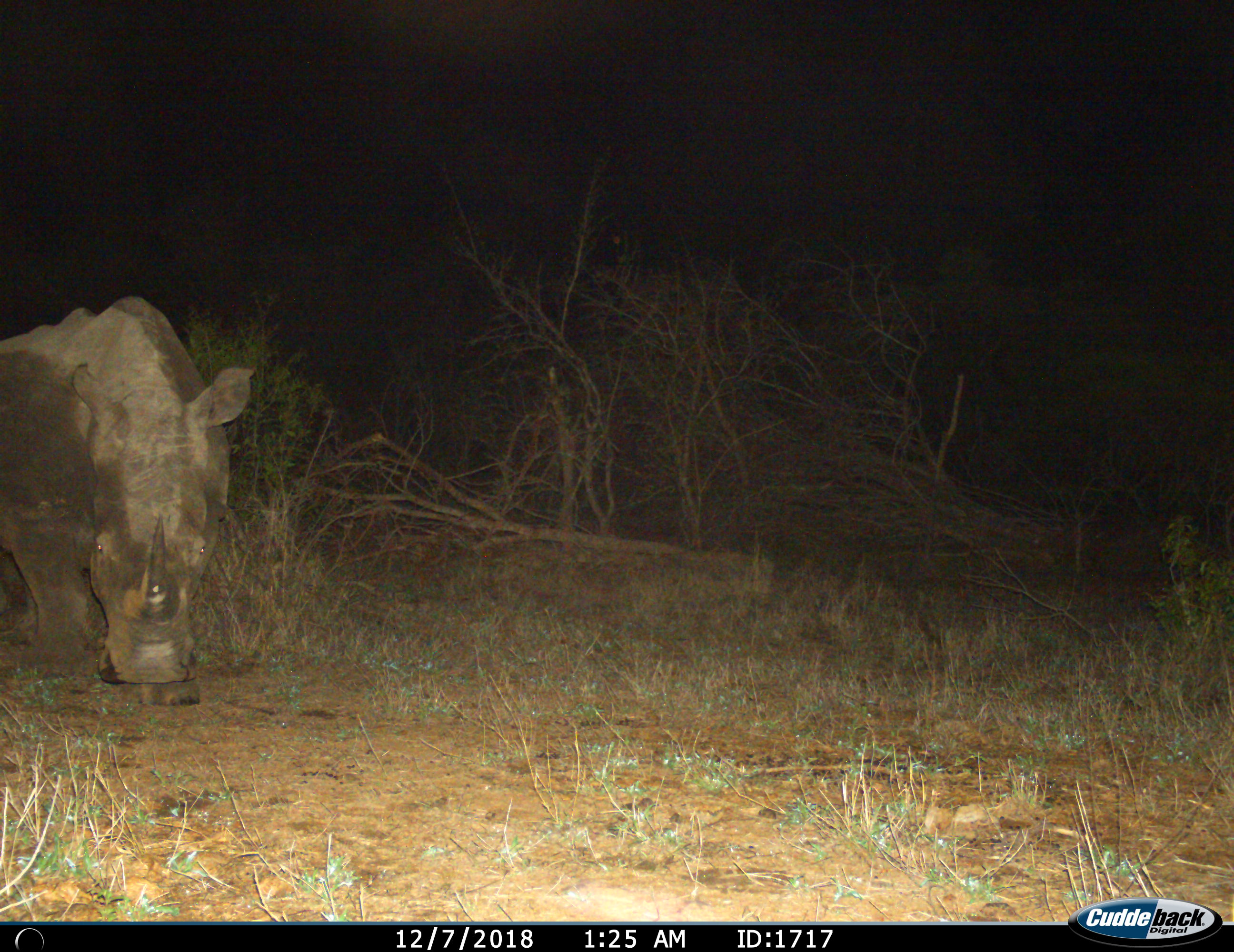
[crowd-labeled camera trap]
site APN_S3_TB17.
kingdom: Animalia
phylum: Chordata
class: Mammalia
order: Perissodactyla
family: Rhinocerotidae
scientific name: Rhinocerotidae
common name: unknown rhinoceros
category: rhinocerosunknown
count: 1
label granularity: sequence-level